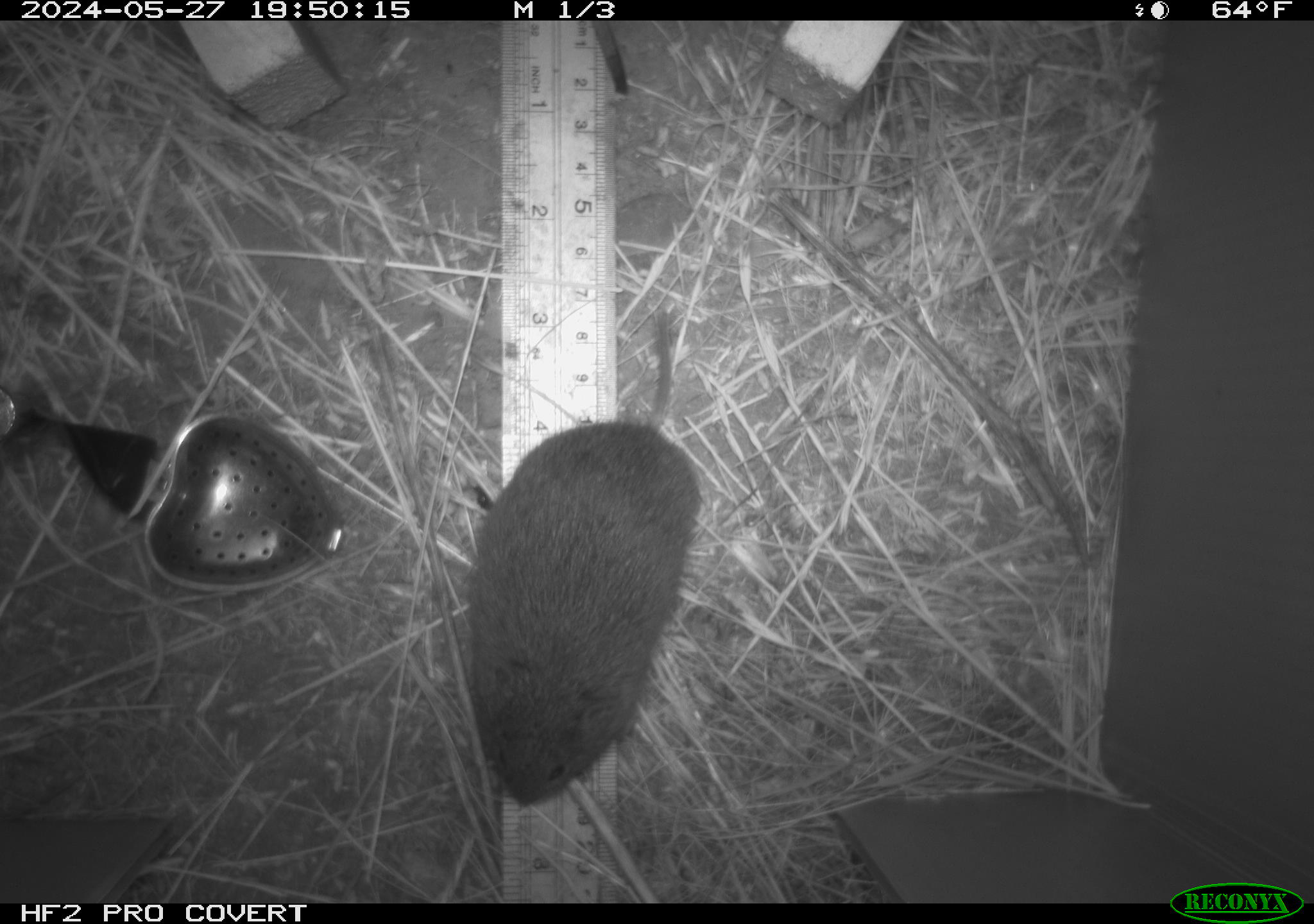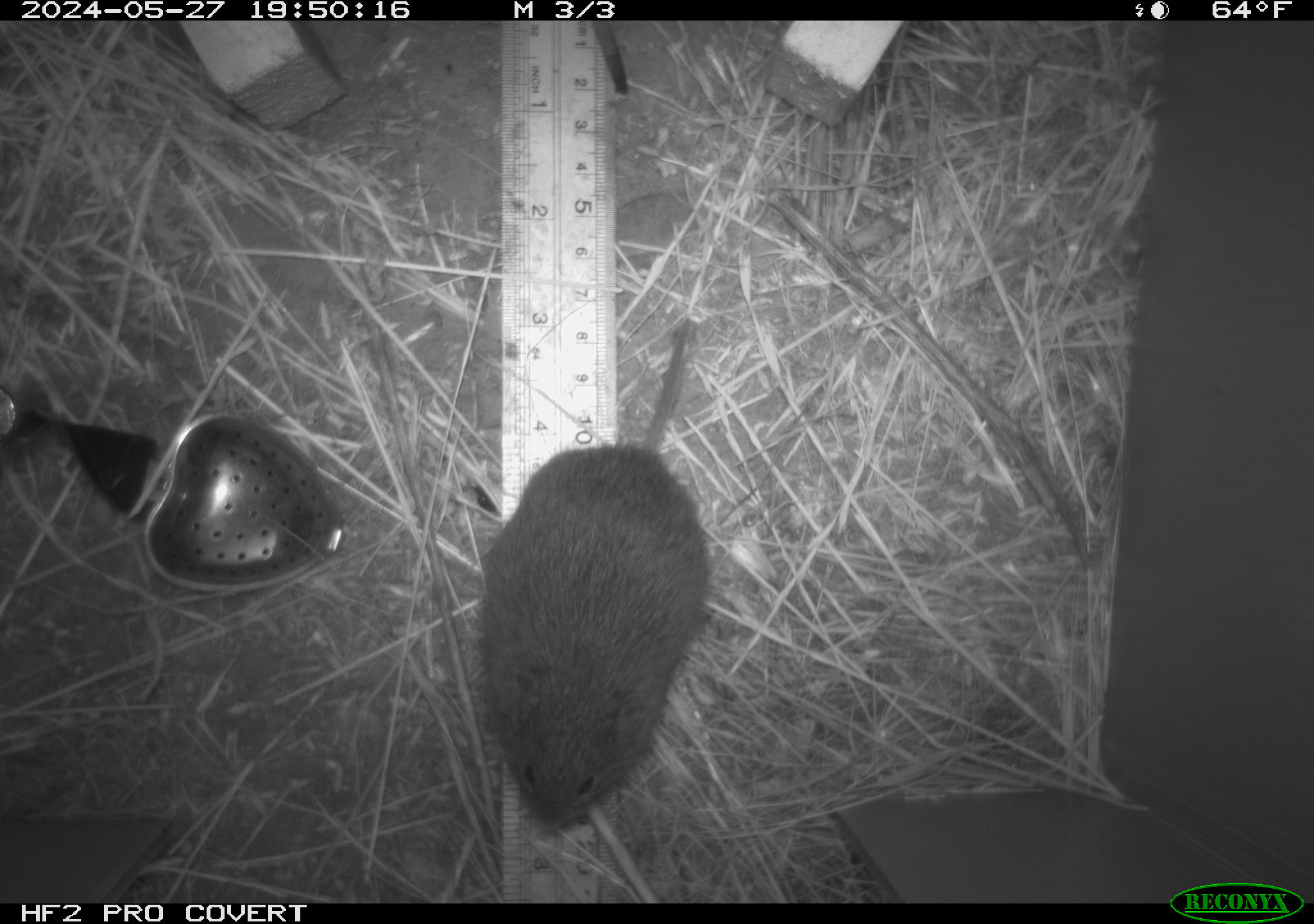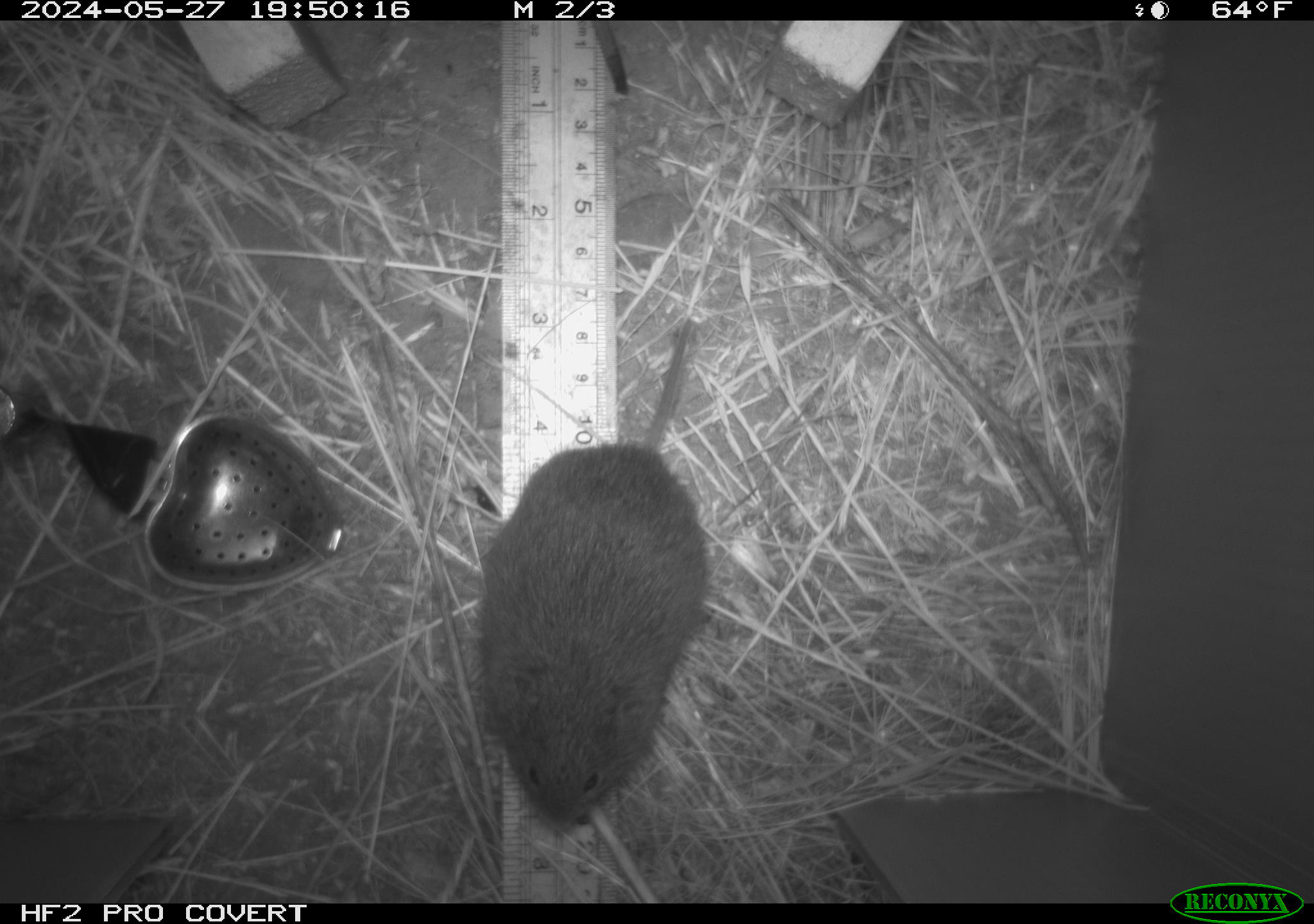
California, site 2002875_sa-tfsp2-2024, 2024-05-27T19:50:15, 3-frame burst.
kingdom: Animalia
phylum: Chordata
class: Mammalia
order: Rodentia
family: Cricetidae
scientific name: Arvicolinae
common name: voles, lemmings, and muskrats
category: arvicolinae subfamily